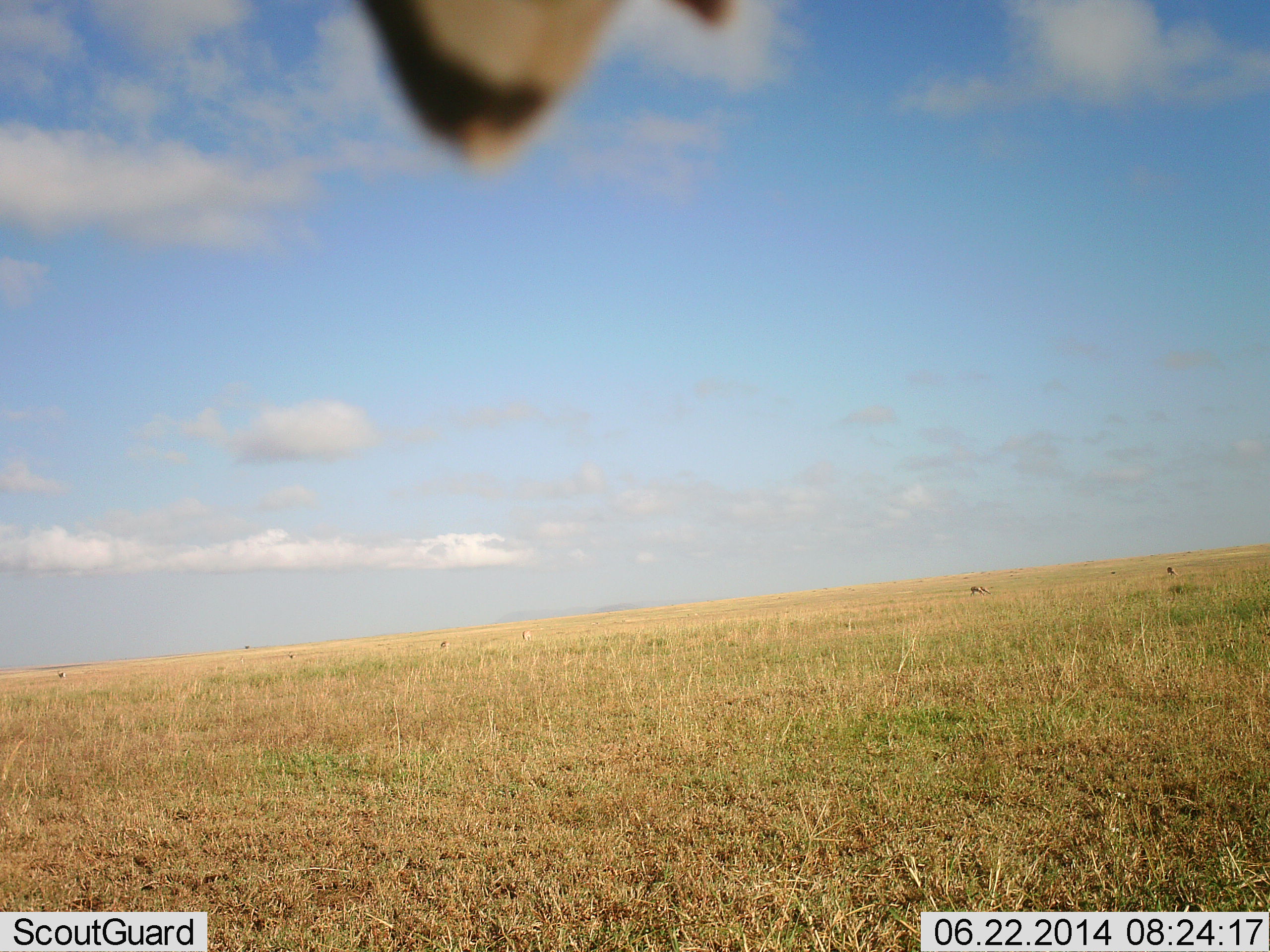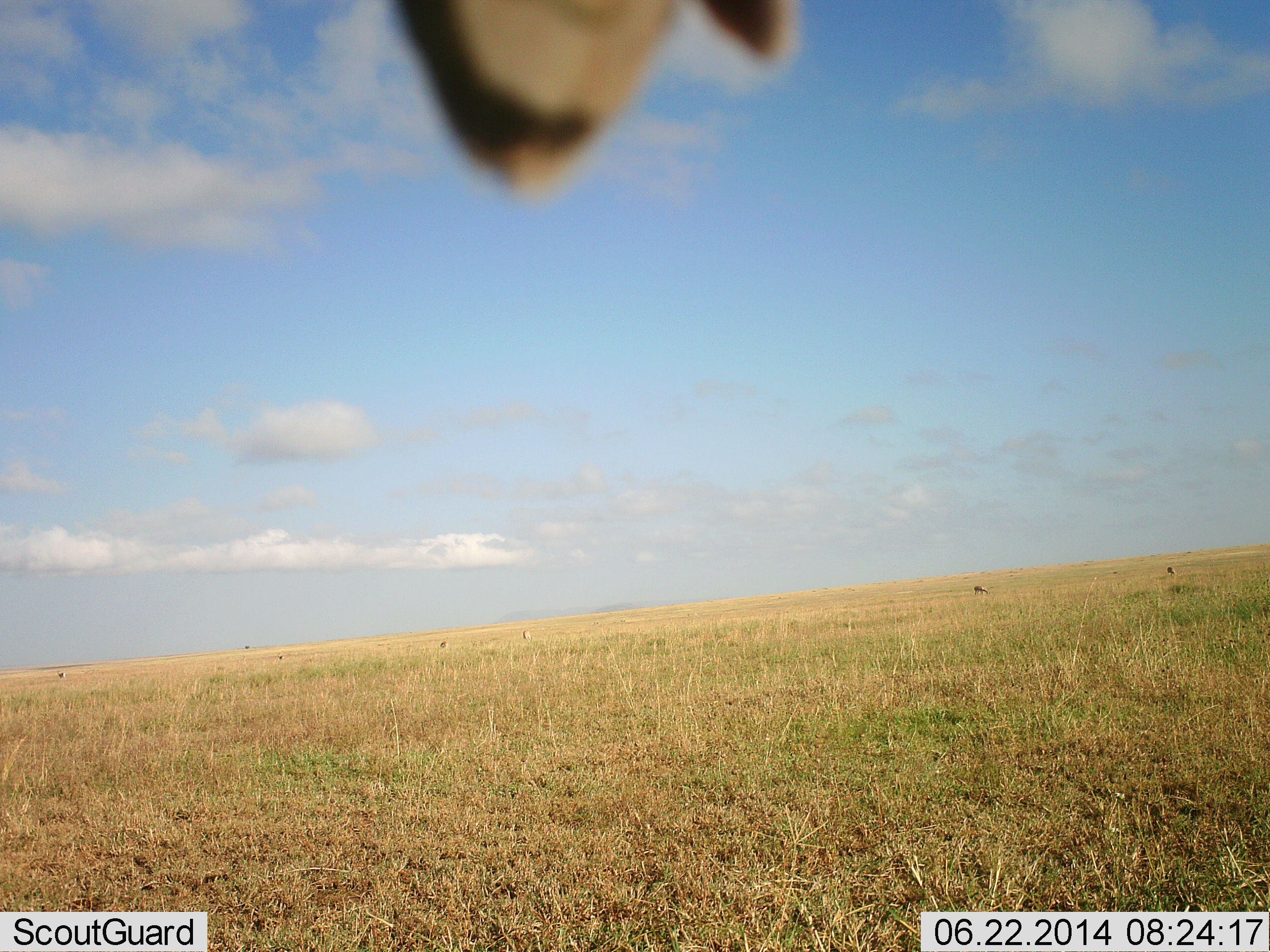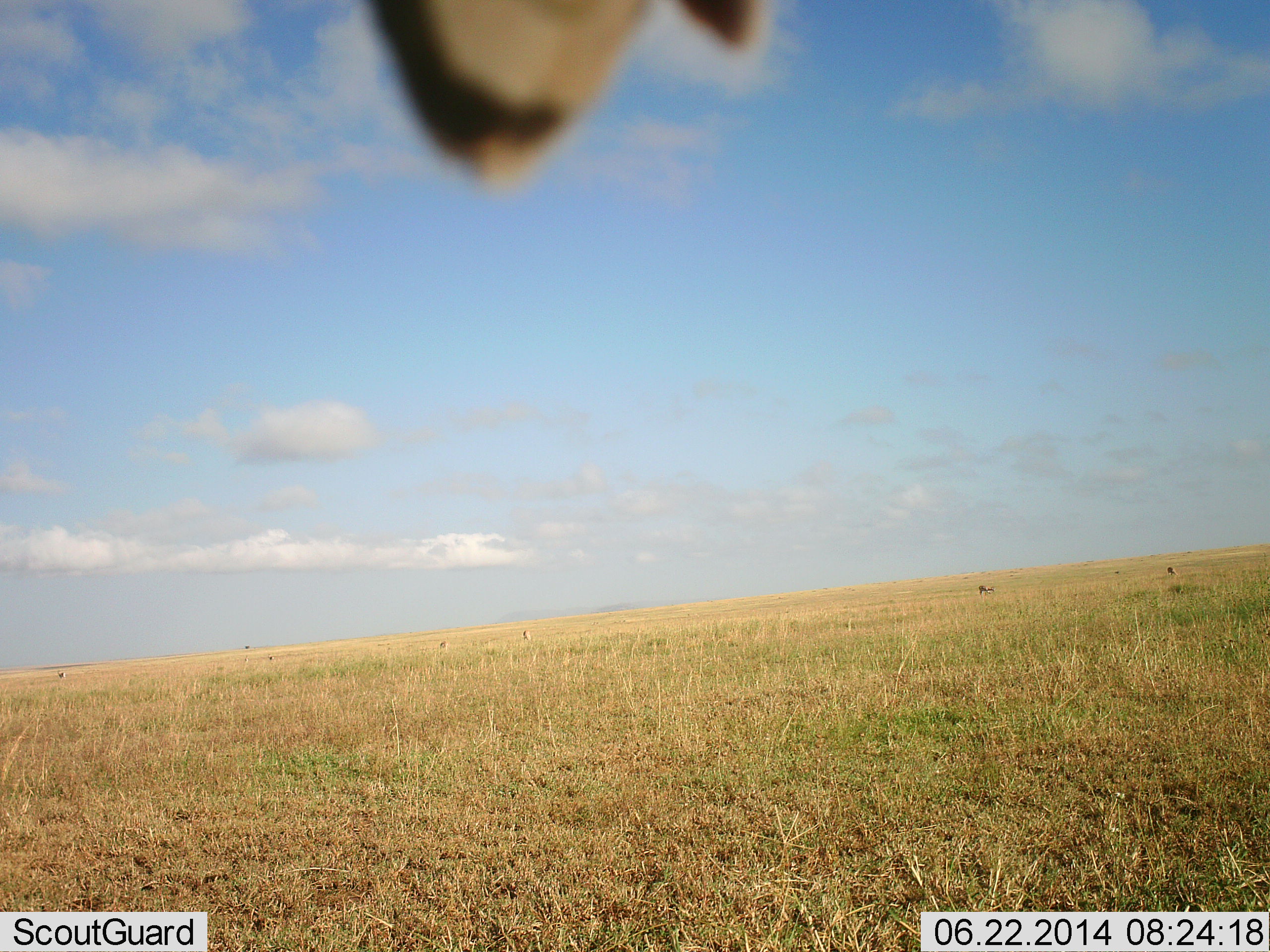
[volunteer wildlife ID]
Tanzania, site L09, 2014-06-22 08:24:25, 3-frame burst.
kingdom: Animalia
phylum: Chordata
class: Aves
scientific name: Aves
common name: bird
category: otherbird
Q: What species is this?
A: Otherbird (bird) (Aves).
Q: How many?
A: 1.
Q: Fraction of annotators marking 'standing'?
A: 29%.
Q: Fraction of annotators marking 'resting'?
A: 71%.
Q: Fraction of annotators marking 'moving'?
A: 0%.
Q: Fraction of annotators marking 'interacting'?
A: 0%.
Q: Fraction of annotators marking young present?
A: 0%.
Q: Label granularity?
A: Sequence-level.